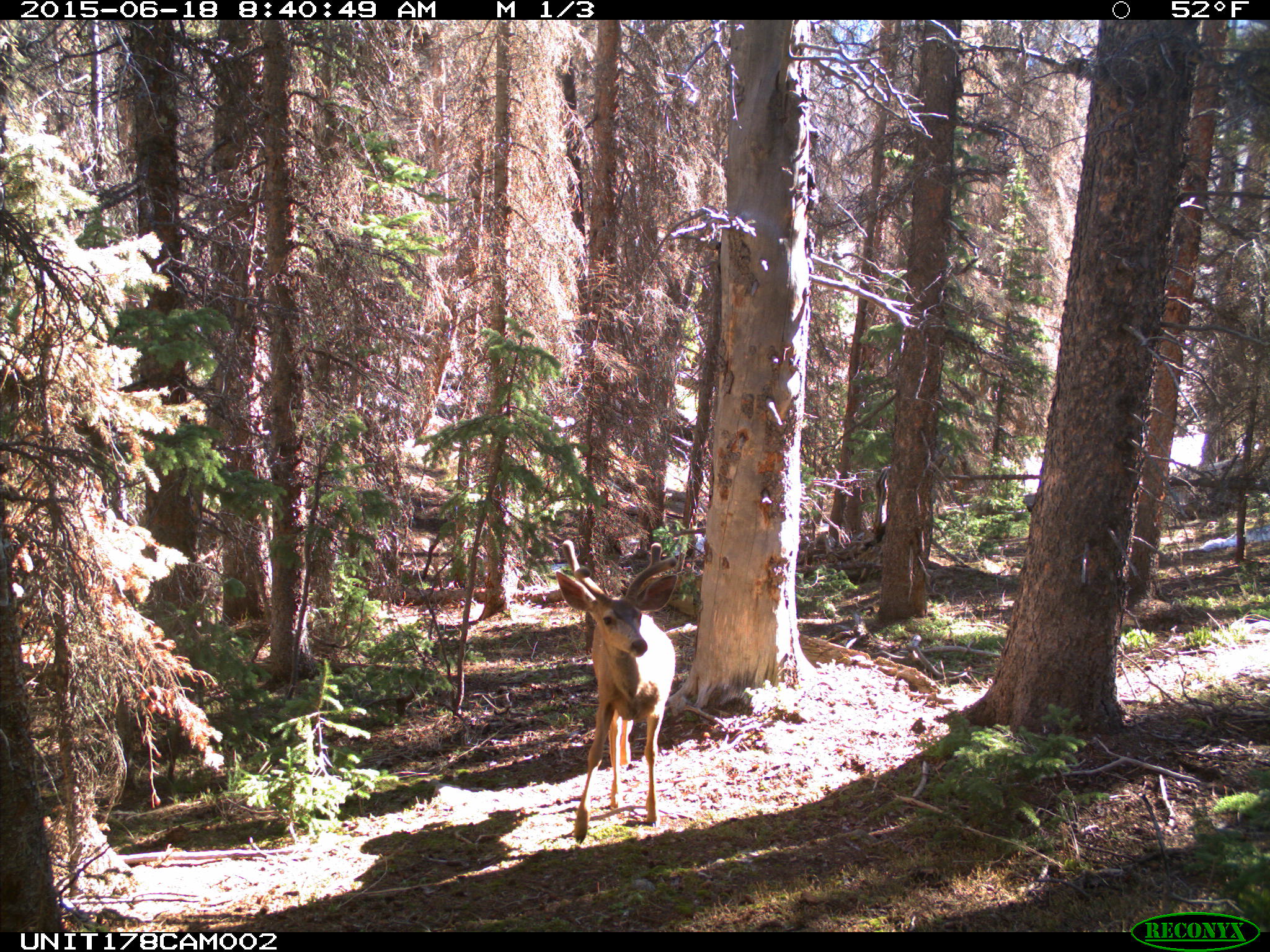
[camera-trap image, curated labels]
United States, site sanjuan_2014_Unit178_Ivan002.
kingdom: Animalia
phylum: Chordata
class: Mammalia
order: Artiodactyla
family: Cervidae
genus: Odocoileus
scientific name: Odocoileus hemionus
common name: mule deer